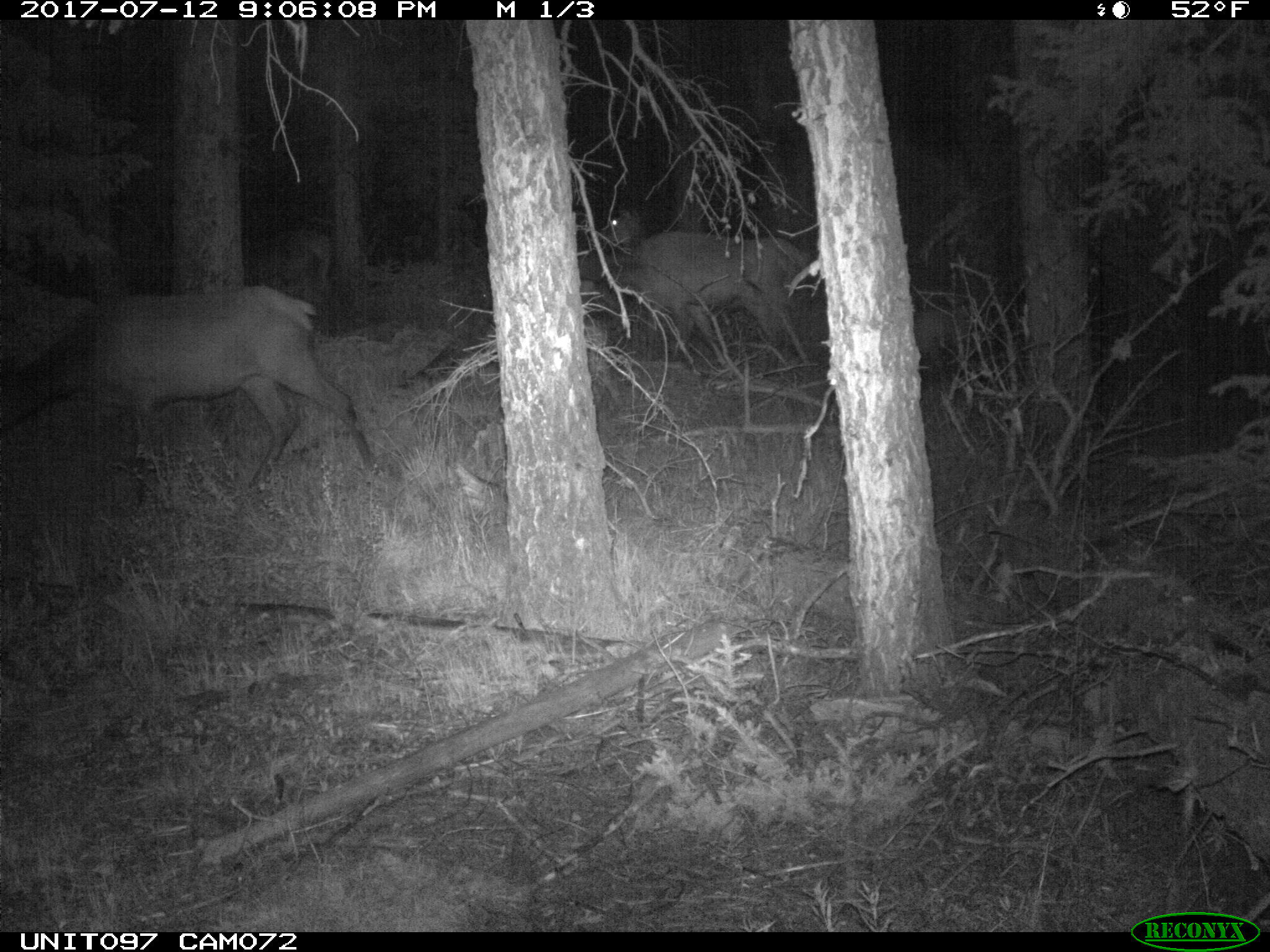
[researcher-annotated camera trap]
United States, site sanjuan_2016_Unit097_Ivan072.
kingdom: Animalia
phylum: Chordata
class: Mammalia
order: Artiodactyla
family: Cervidae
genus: Cervus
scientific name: Cervus elaphus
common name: red deer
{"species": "Cervus elaphus (red deer)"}